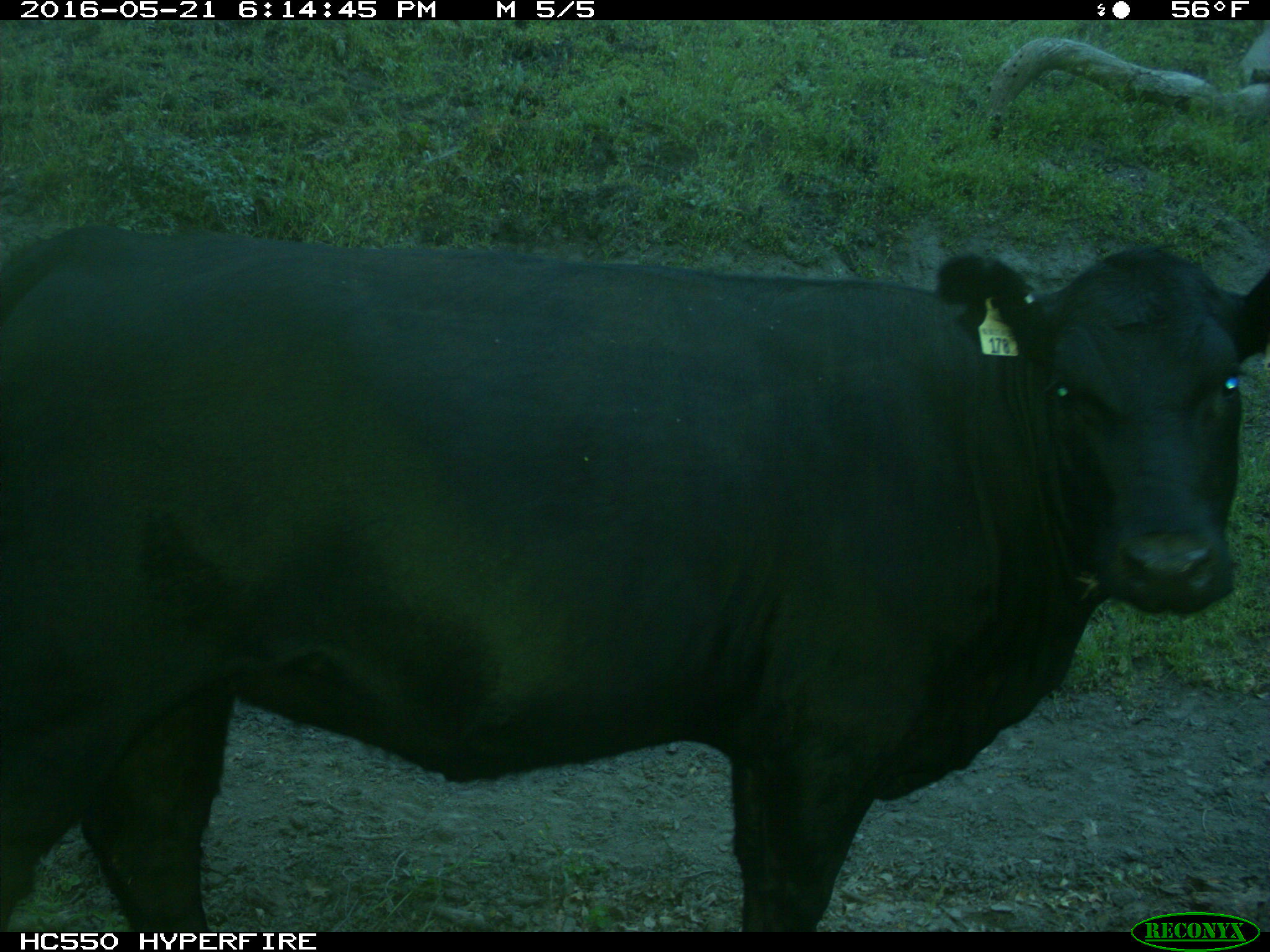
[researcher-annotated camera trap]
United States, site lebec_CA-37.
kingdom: Animalia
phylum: Chordata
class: Mammalia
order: Artiodactyla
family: Bovidae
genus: Bos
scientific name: Bos taurus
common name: domestic cow